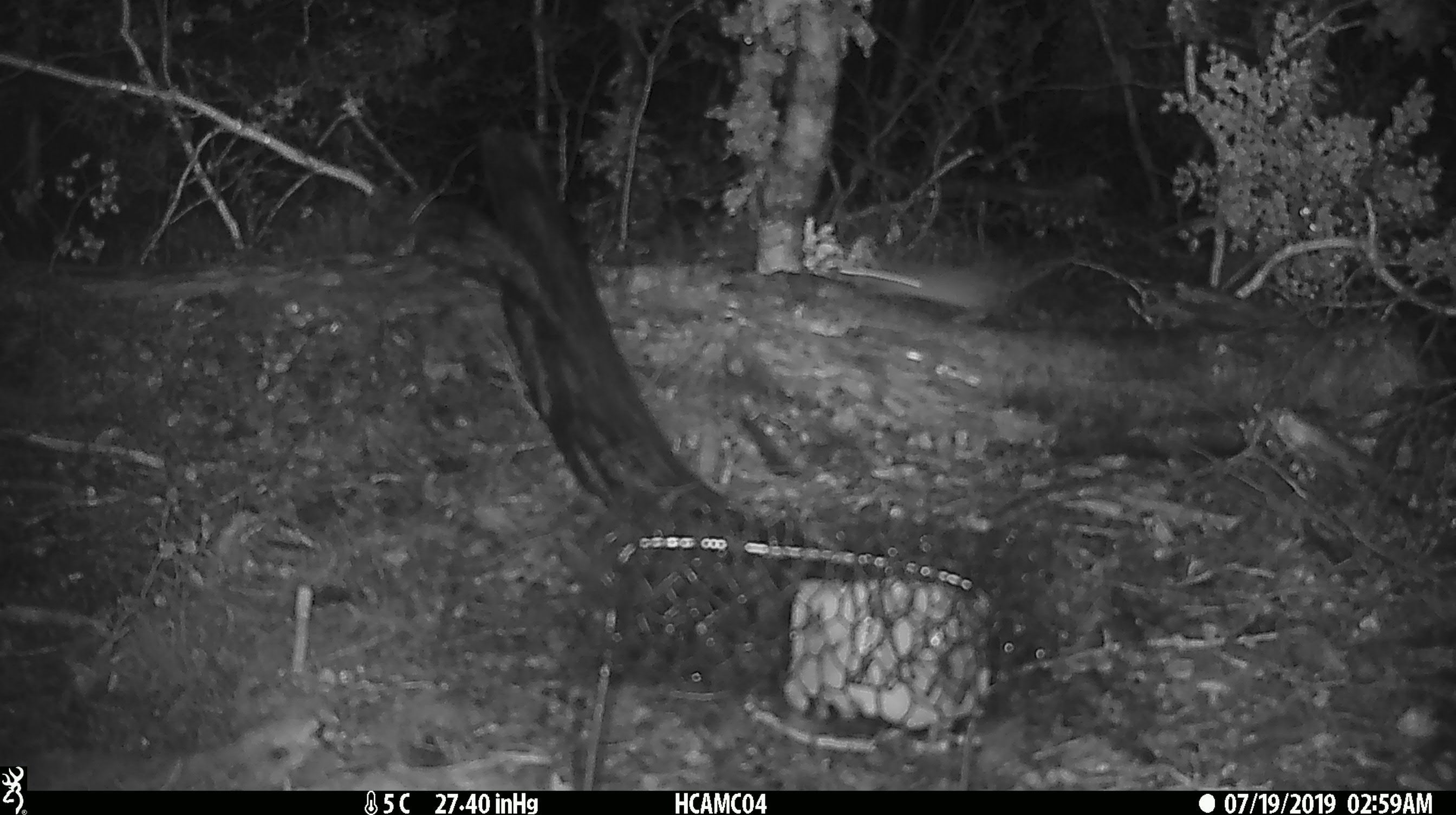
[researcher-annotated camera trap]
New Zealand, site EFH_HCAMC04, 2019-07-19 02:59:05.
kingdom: Animalia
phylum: Chordata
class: Mammalia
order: Rodentia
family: Muridae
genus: Mus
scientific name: Mus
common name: mouse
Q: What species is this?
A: Mouse (Mus).